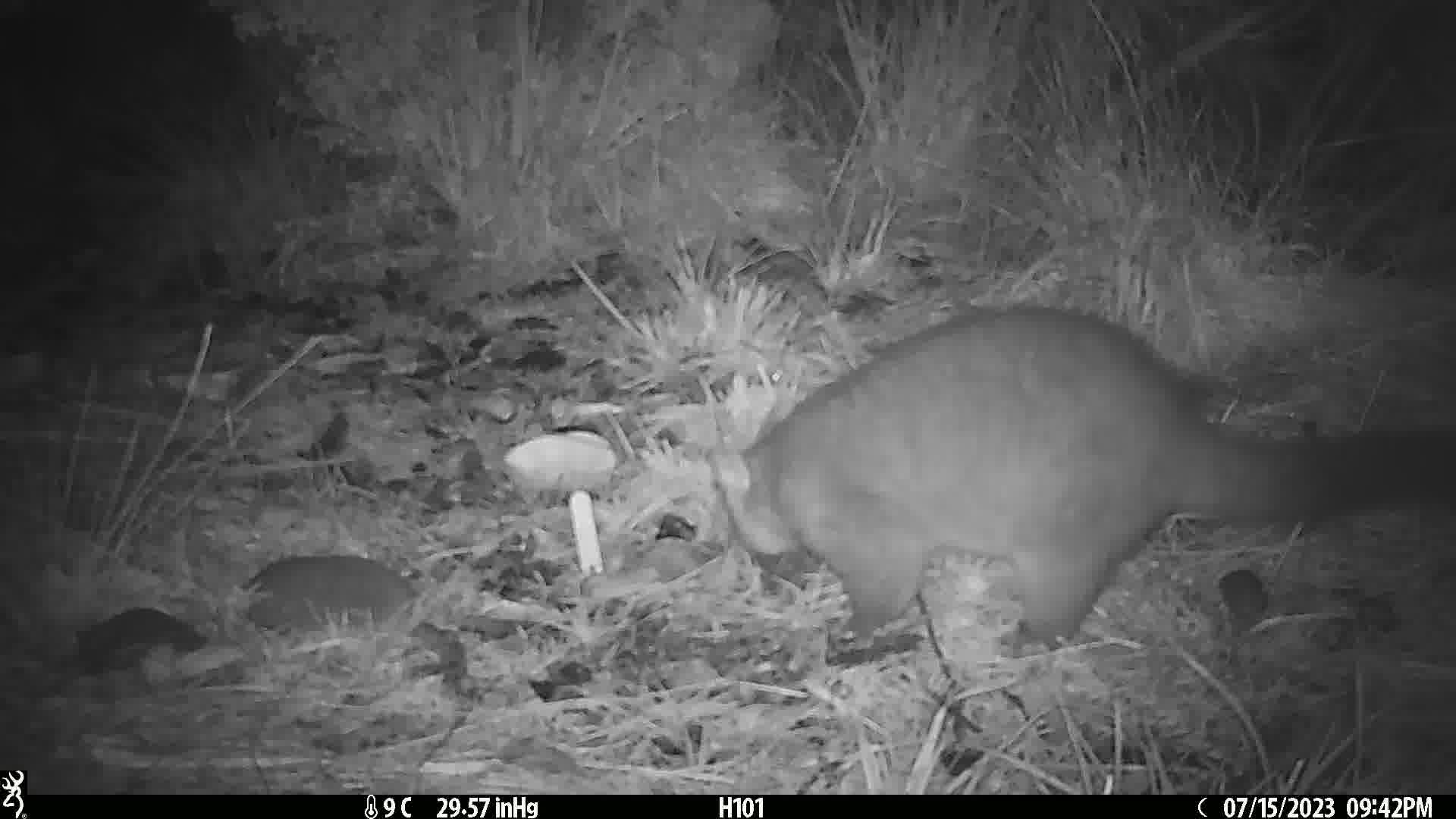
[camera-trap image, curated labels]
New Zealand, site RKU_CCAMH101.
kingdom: Animalia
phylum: Chordata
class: Mammalia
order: Diprotodontia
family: Phalangeridae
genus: Trichosurus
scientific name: Trichosurus vulpecula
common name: common brushtail possum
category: possum